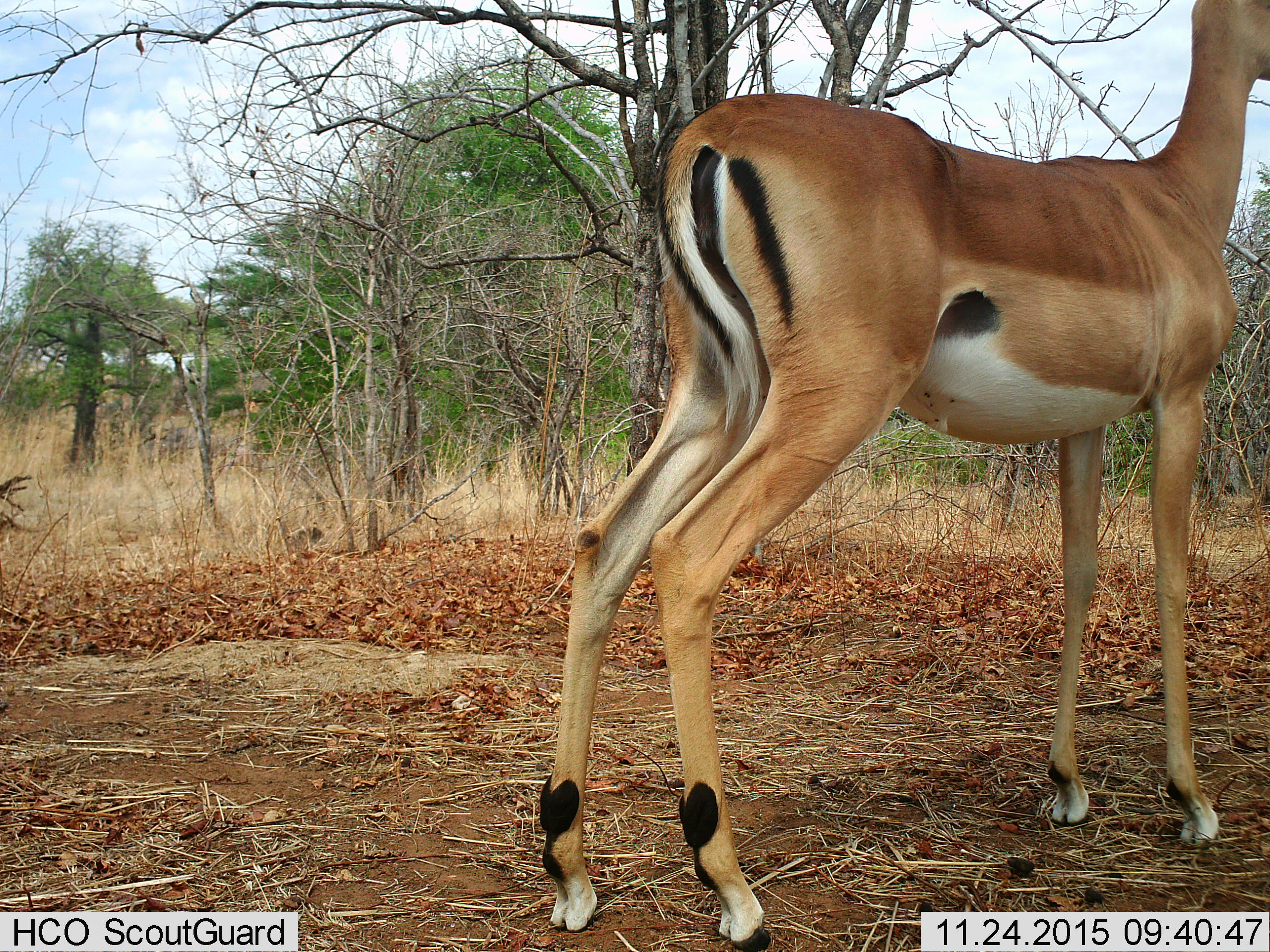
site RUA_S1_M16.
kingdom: Animalia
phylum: Chordata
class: Mammalia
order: Artiodactyla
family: Bovidae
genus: Aepyceros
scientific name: Aepyceros melampus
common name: impala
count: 1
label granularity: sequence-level